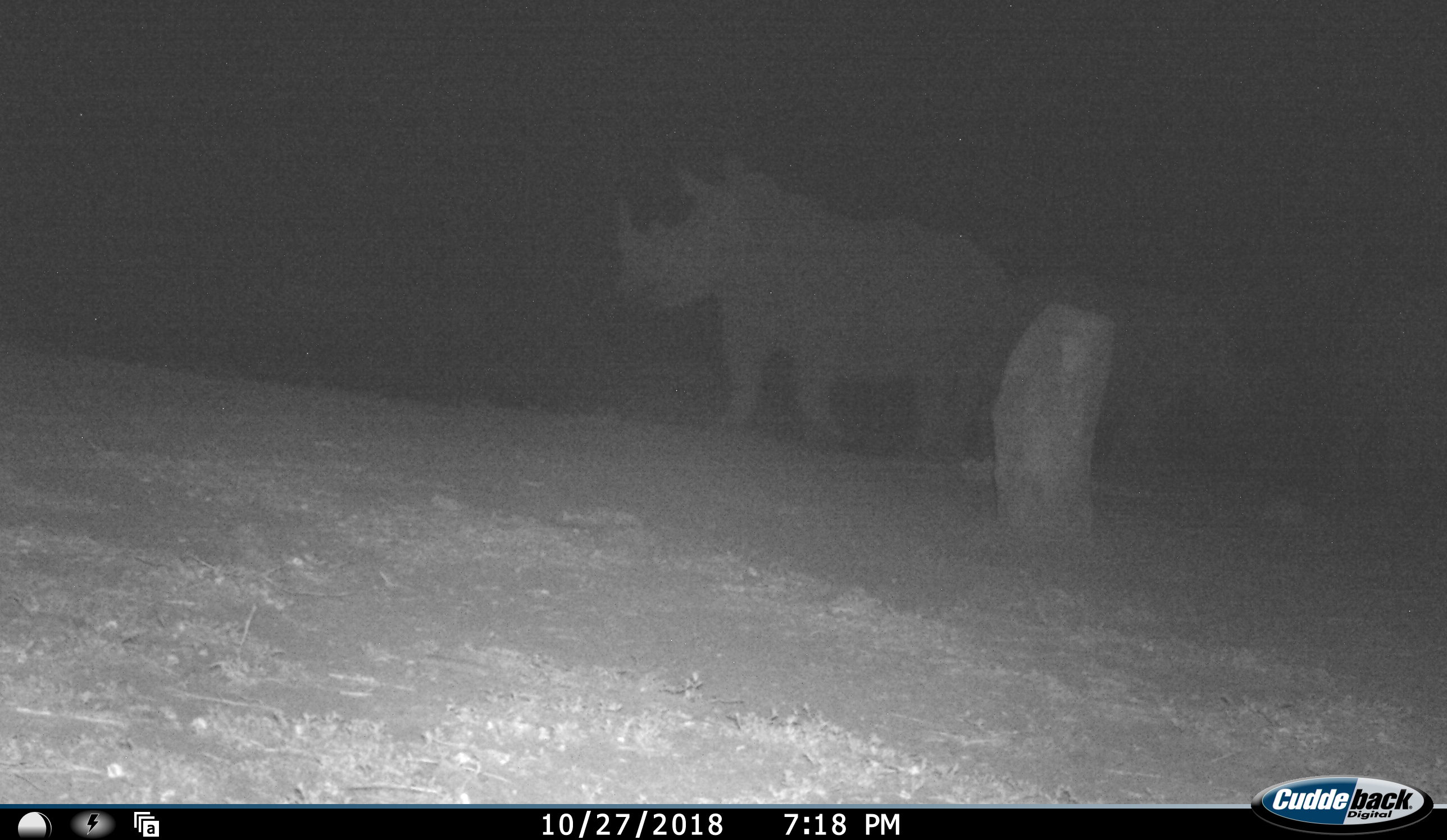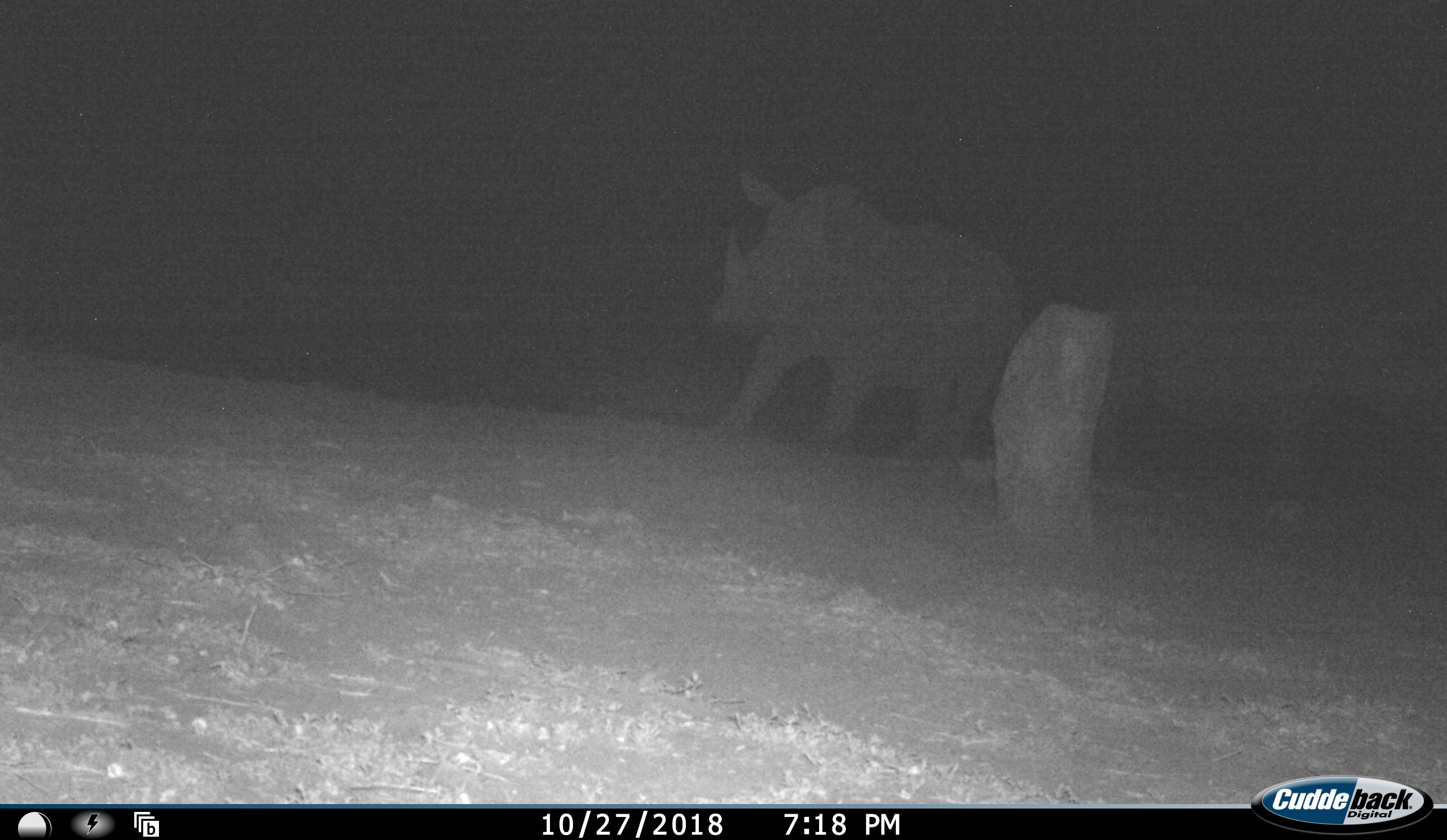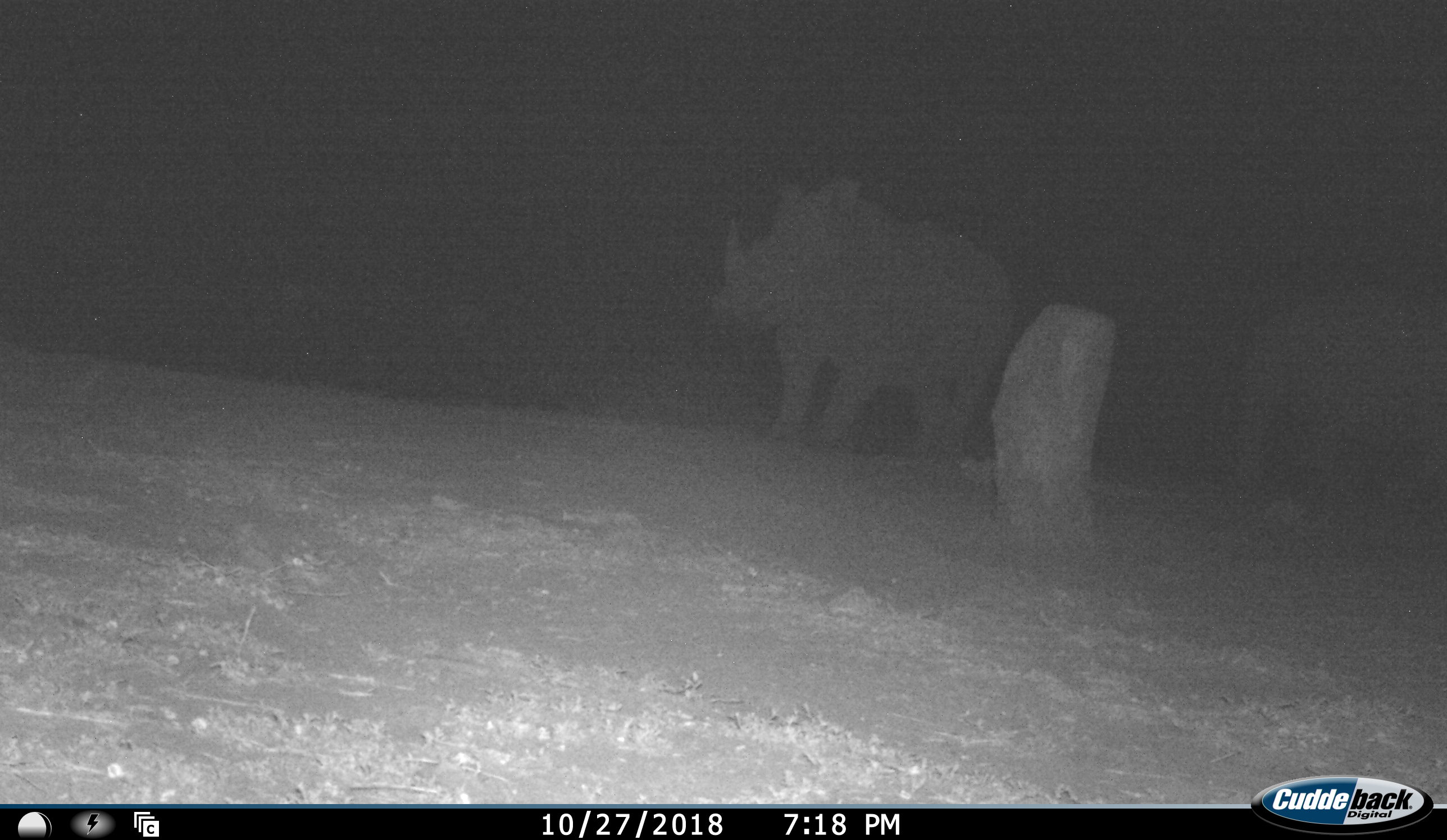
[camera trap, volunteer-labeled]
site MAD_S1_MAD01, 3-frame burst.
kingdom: Animalia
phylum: Chordata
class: Mammalia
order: Perissodactyla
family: Rhinocerotidae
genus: Diceros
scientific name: Diceros bicornis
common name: black rhinoceros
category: rhinocerosblack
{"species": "rhinocerosblack (black rhinoceros) (Diceros bicornis)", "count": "2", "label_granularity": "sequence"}